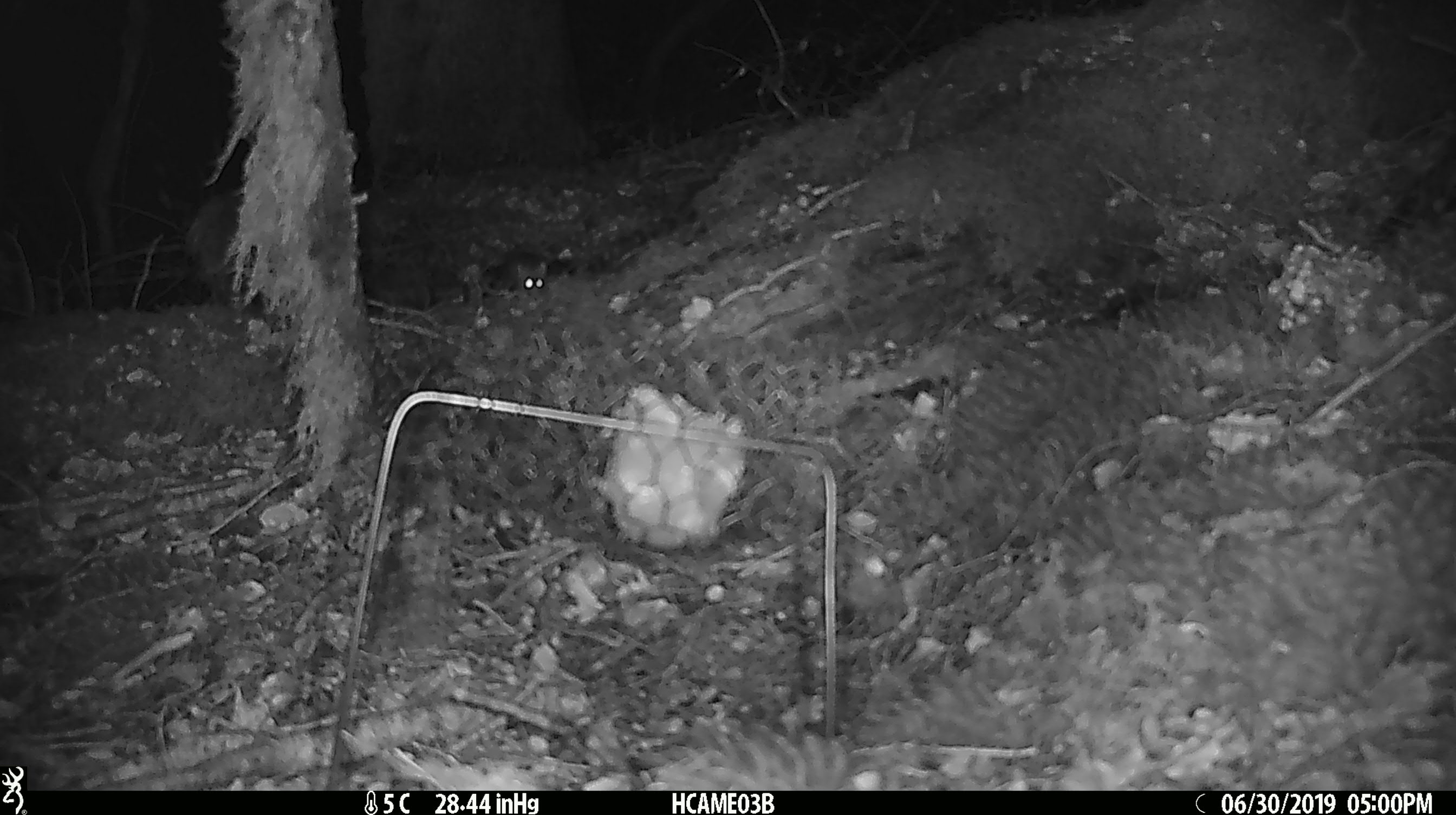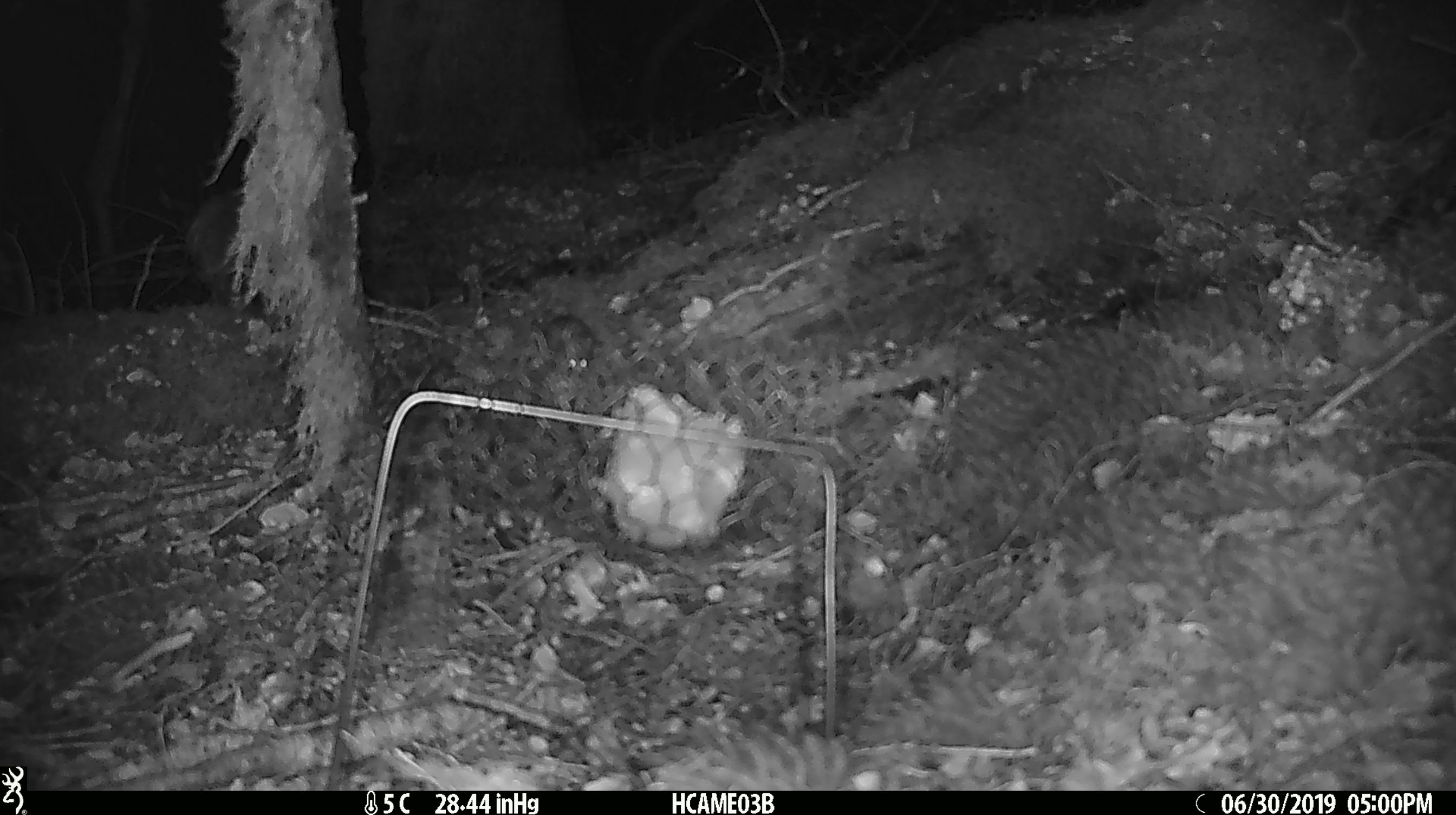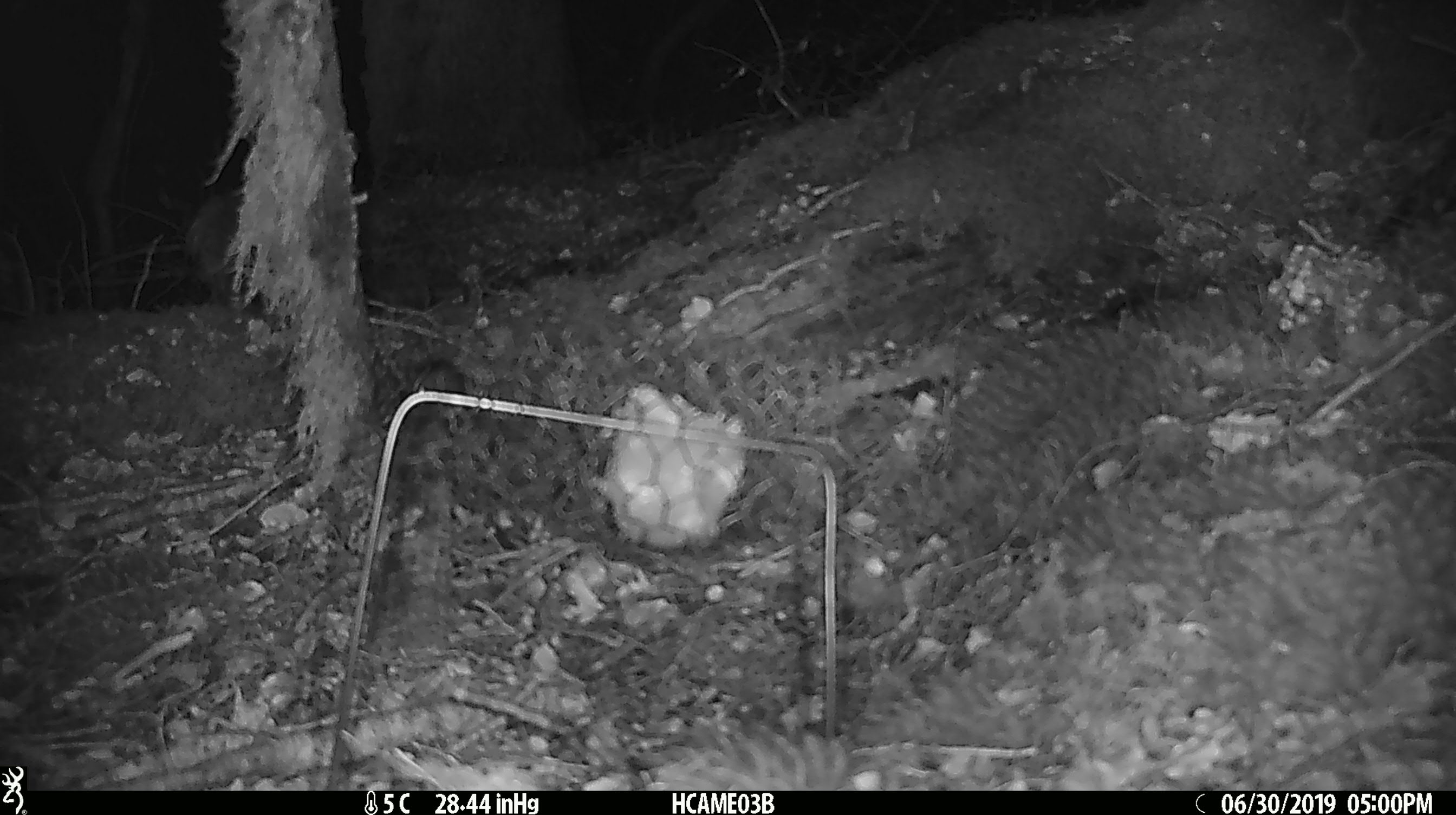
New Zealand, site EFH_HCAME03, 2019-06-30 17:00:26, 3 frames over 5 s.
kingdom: Animalia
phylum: Chordata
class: Mammalia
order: Rodentia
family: Muridae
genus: Mus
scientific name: Mus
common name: mouse